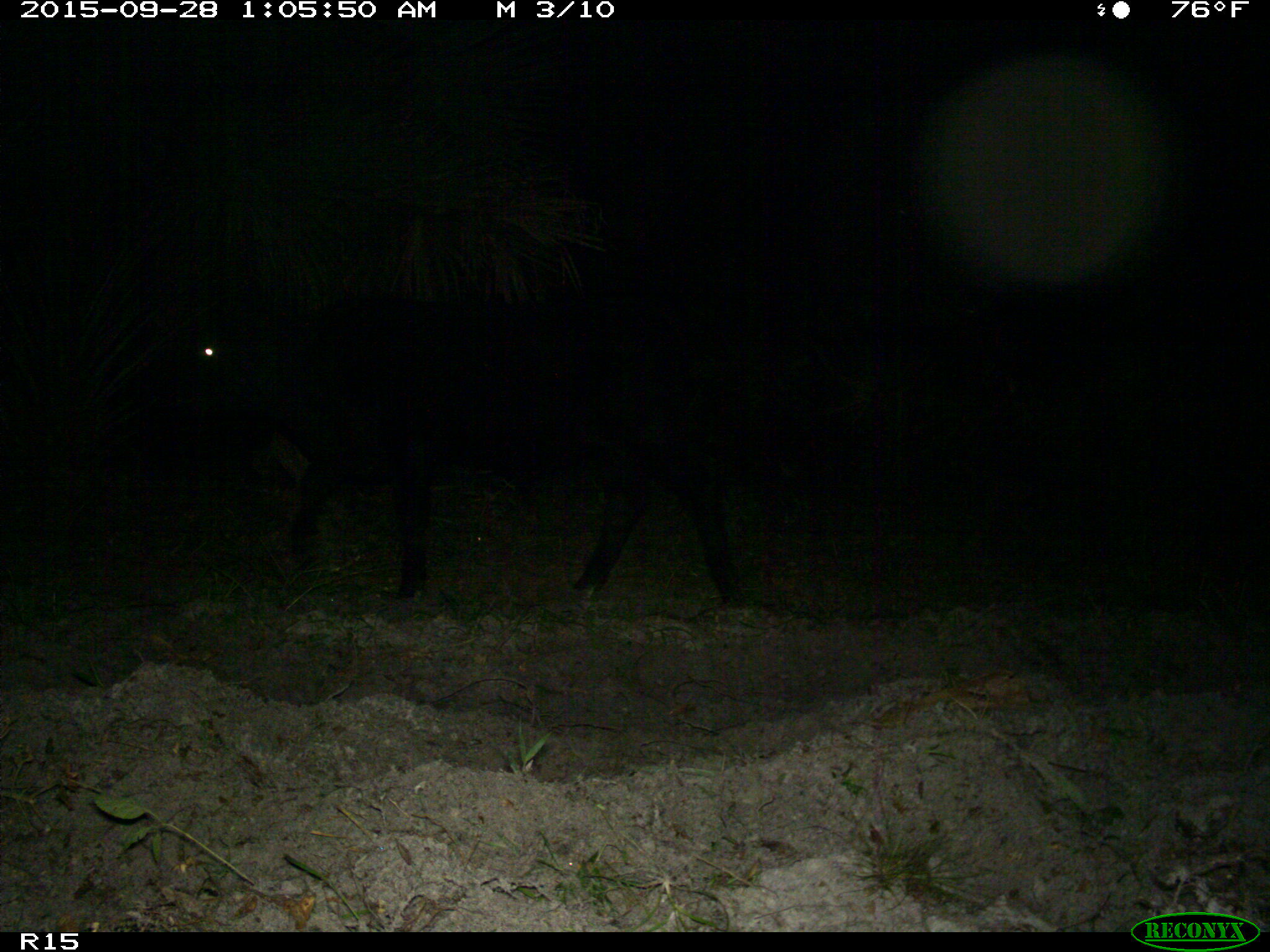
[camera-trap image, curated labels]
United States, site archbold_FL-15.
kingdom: Animalia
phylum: Chordata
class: Mammalia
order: Artiodactyla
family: Bovidae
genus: Bos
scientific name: Bos taurus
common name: domestic cow